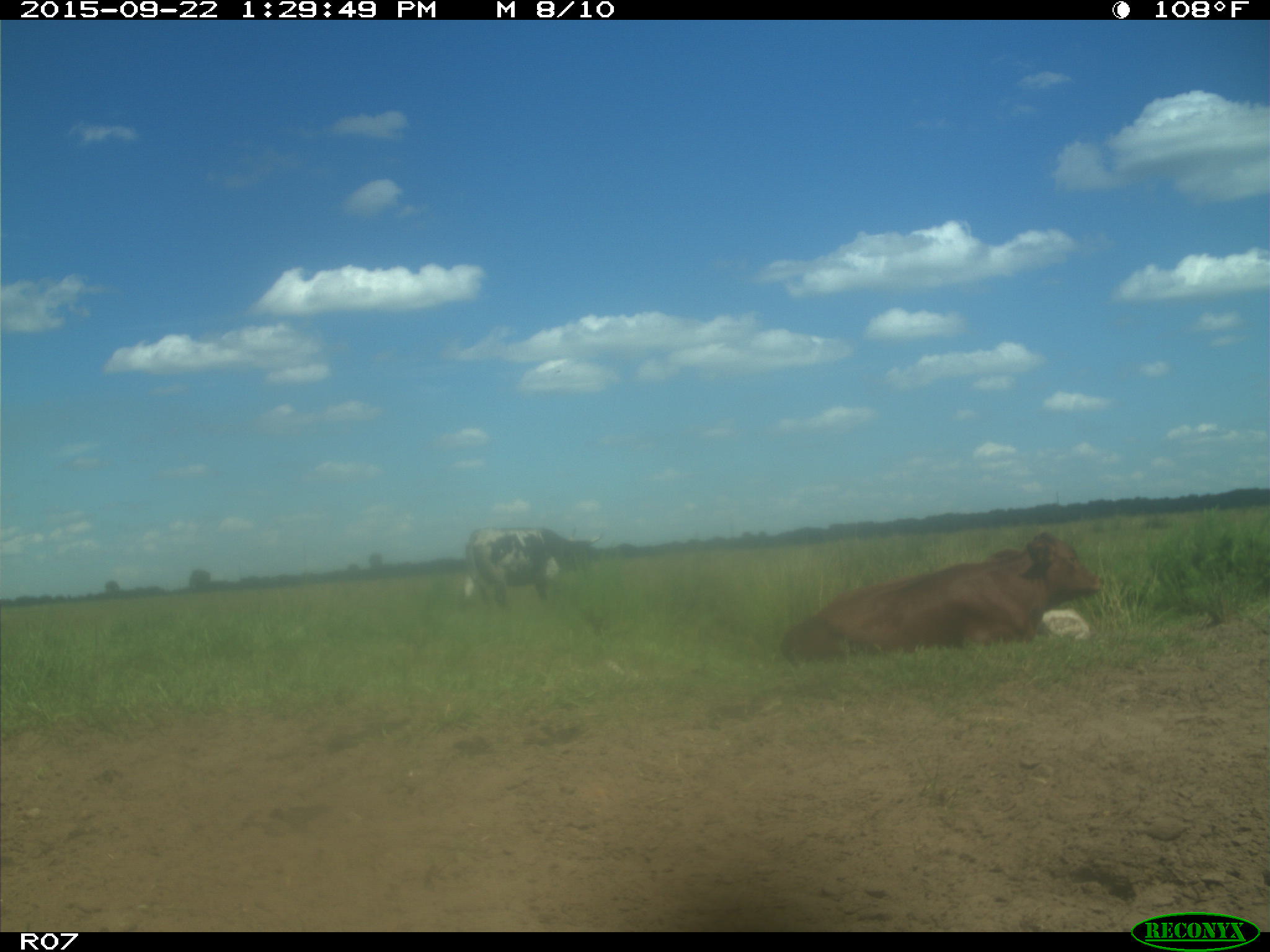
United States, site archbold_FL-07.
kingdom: Animalia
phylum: Chordata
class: Mammalia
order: Artiodactyla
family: Bovidae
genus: Bos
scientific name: Bos taurus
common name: domestic cow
Bos taurus (domestic cow).